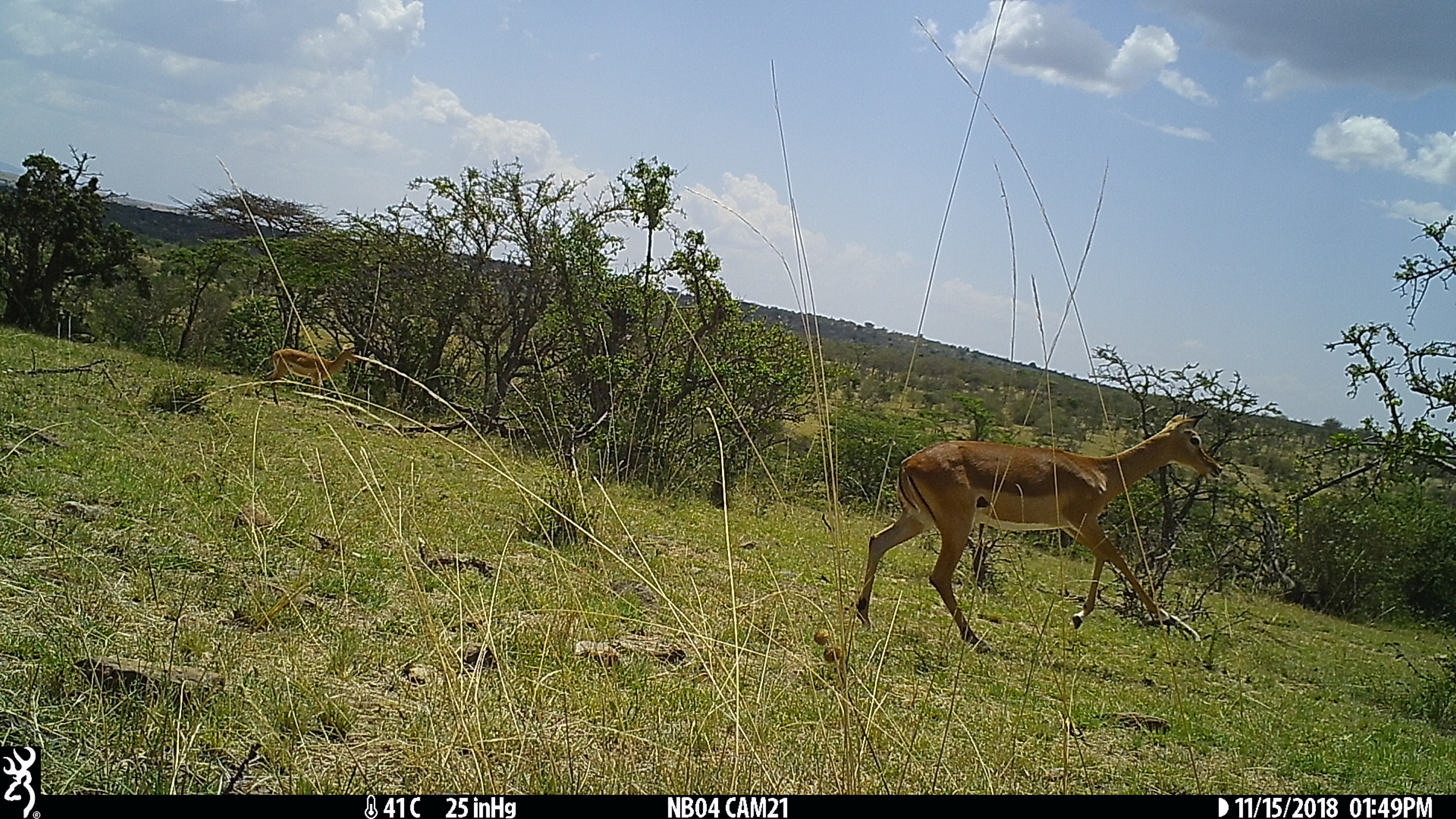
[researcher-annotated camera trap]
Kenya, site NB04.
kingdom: Animalia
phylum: Chordata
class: Mammalia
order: Artiodactyla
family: Bovidae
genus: Aepyceros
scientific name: Aepyceros melampus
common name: impala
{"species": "impala (Aepyceros melampus)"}